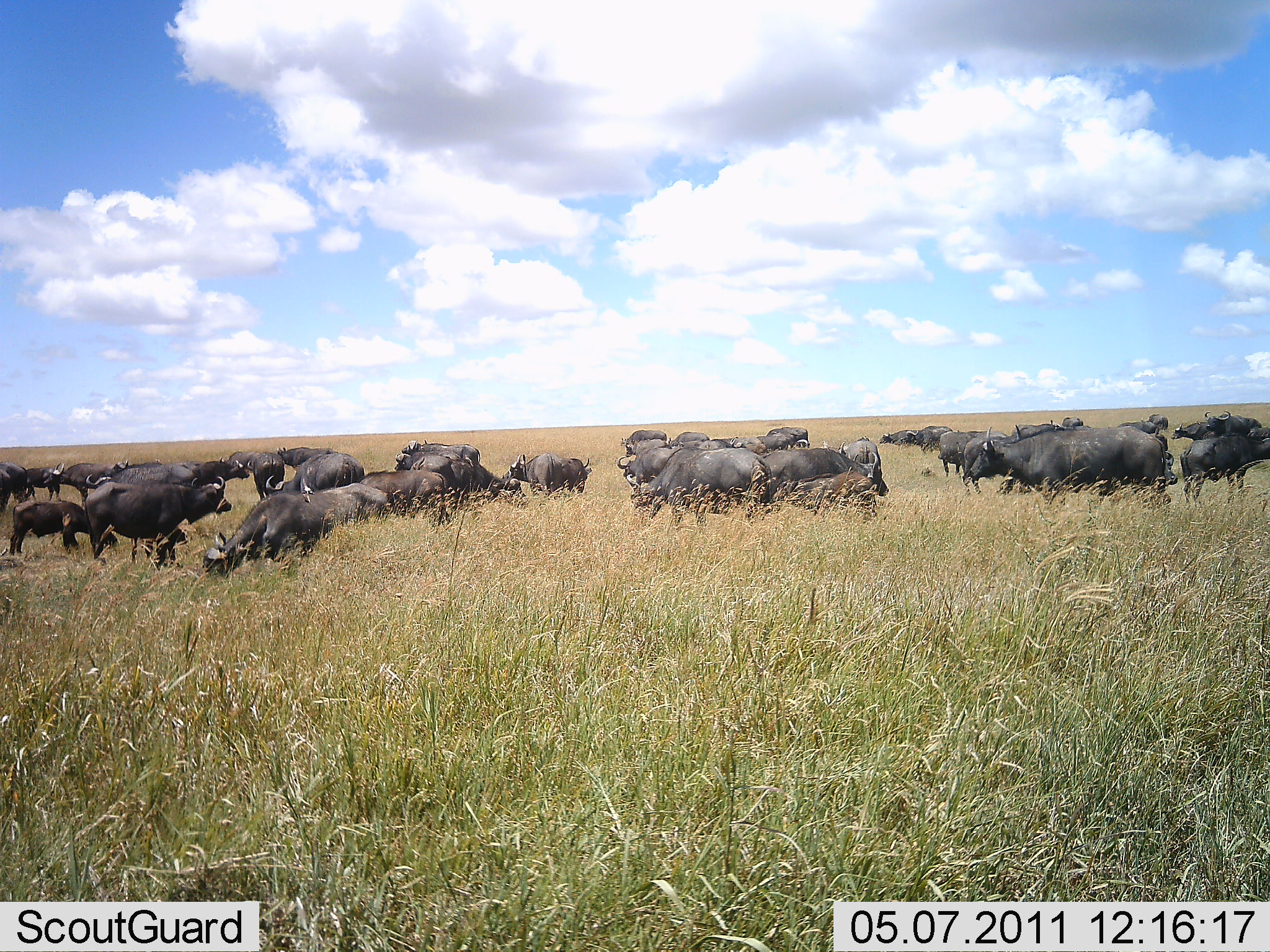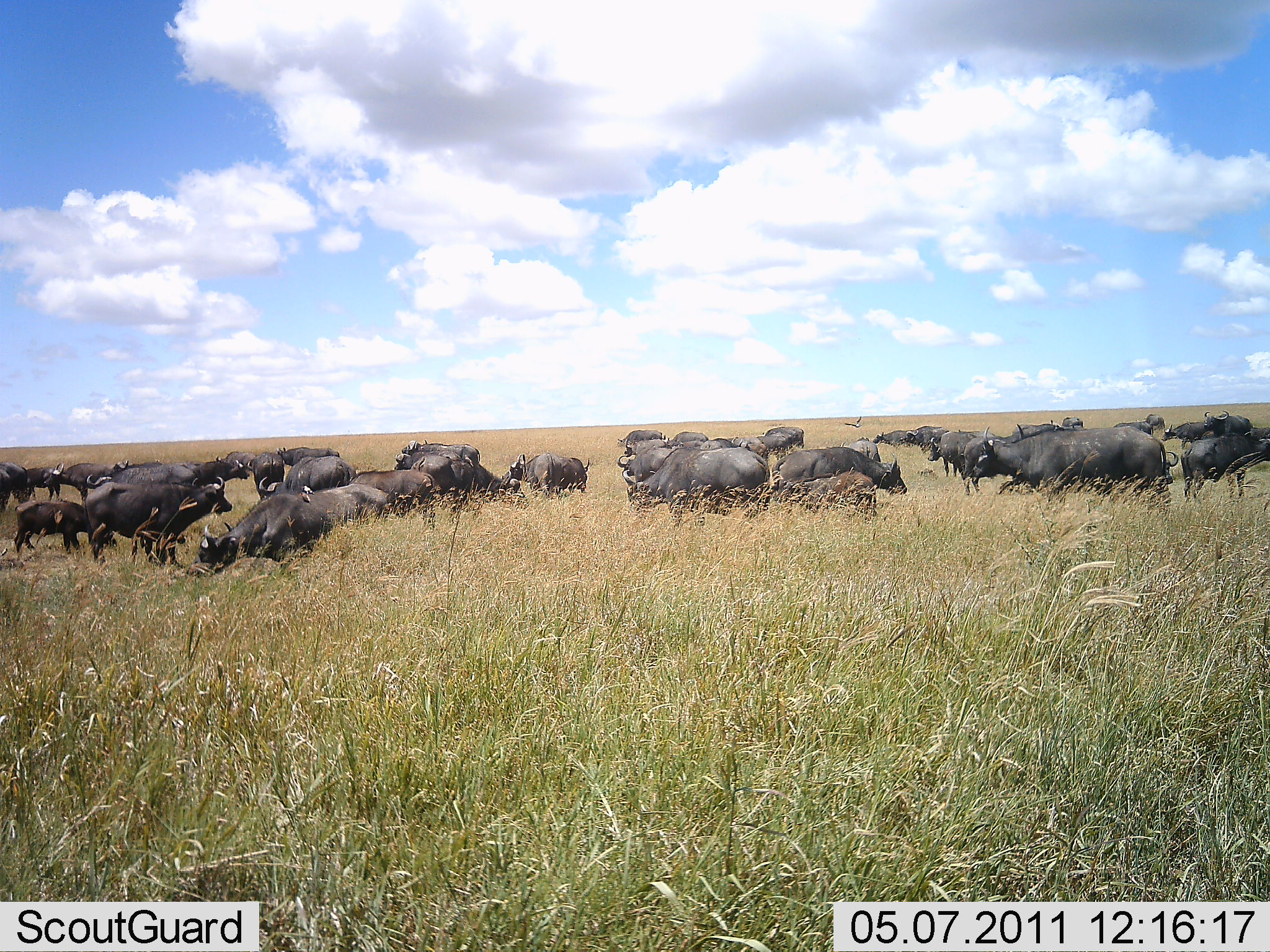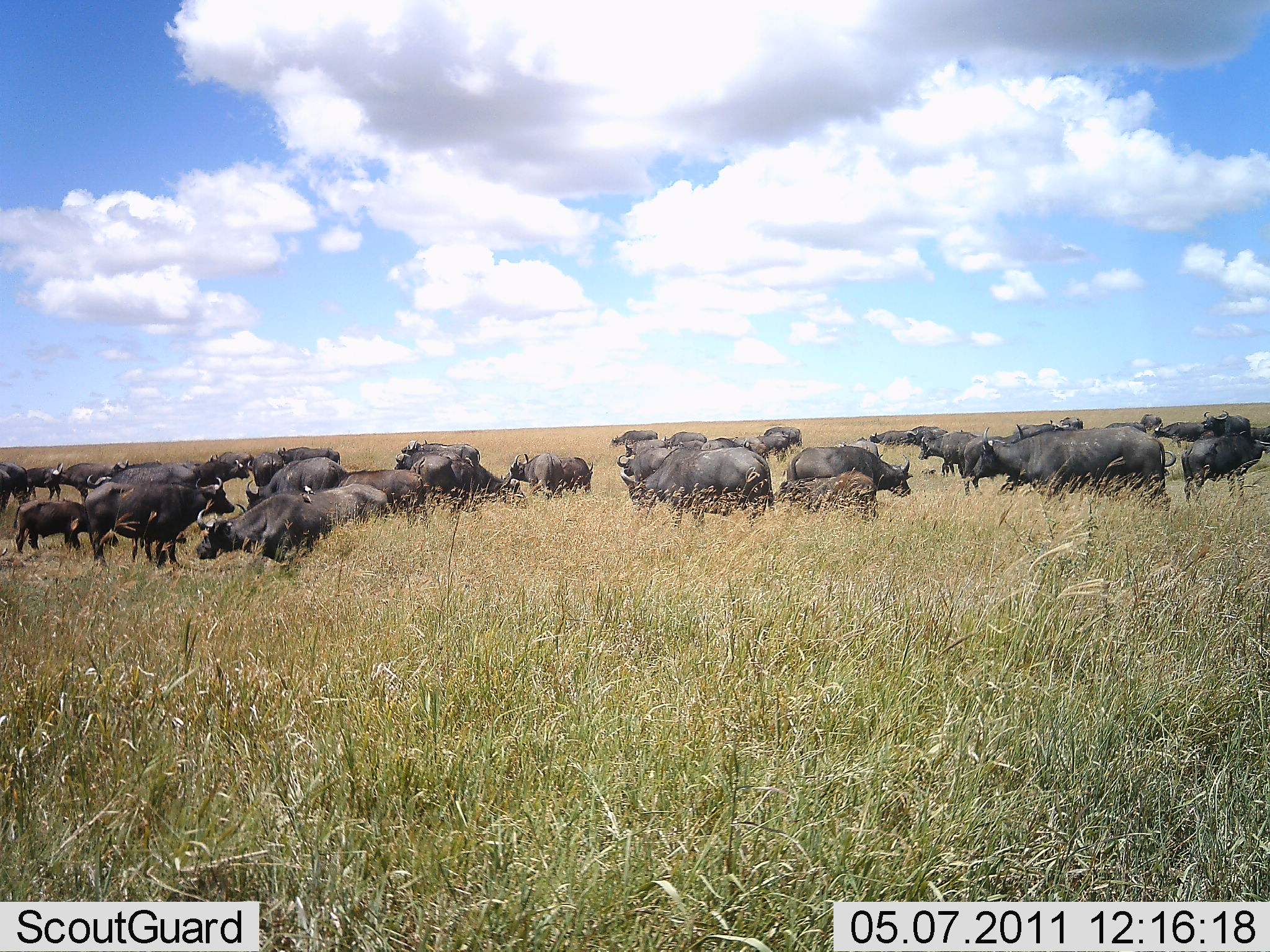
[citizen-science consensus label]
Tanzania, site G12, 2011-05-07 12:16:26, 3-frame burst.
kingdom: Animalia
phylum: Chordata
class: Mammalia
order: Artiodactyla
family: Bovidae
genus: Syncerus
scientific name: Syncerus caffer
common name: cape buffalo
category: buffalo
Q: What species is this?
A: Buffalo (cape buffalo) (Syncerus caffer).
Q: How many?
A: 11-50.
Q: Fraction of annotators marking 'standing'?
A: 80%.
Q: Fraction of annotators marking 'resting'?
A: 0%.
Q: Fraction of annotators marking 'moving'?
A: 30%.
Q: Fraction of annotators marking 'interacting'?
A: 0%.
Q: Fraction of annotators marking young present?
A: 40%.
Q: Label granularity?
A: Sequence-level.